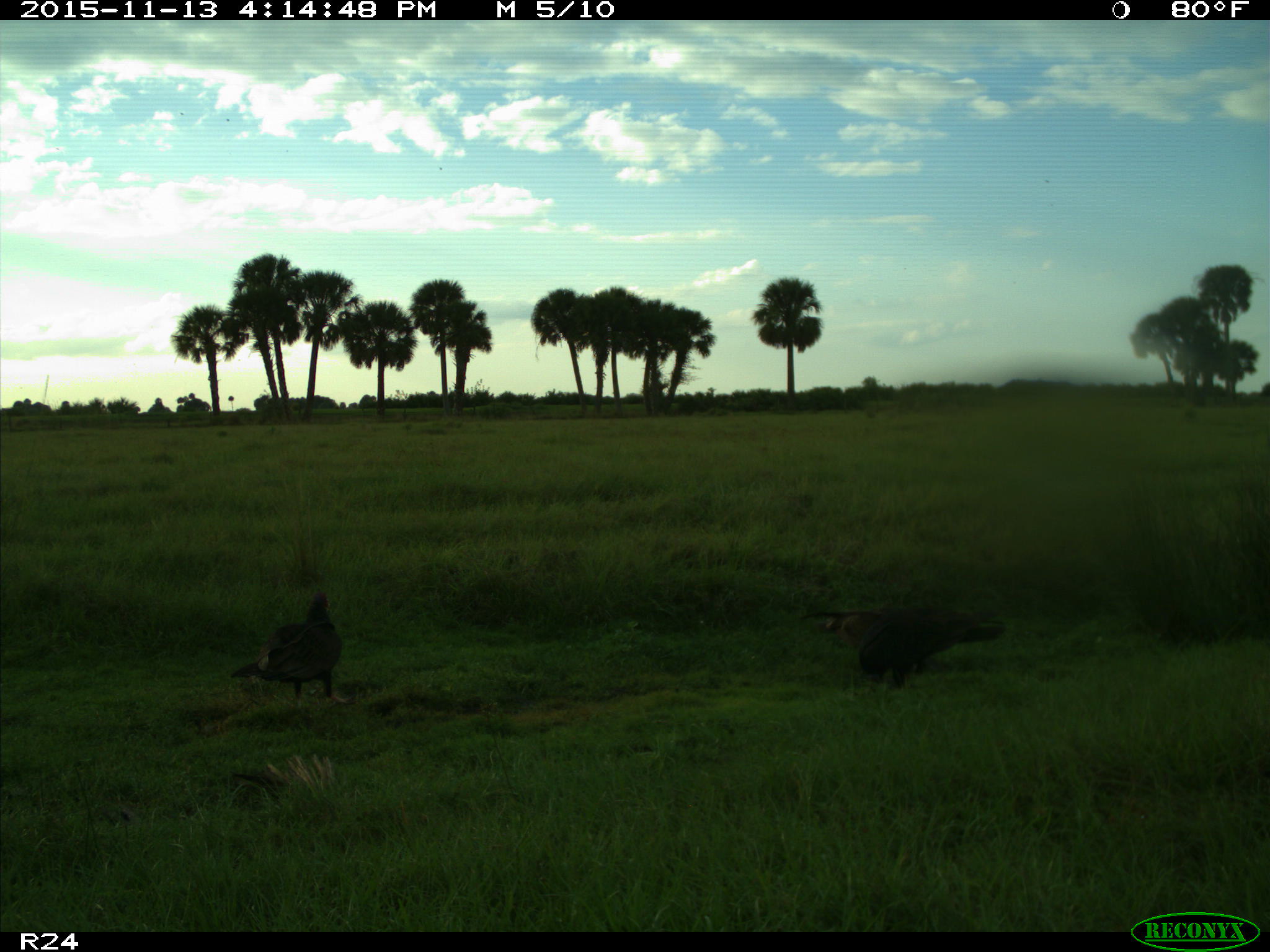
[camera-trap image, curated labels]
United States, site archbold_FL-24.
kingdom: Animalia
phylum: Chordata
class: Aves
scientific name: Aves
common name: birds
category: unidentified bird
Unidentified bird (birds) (Aves).